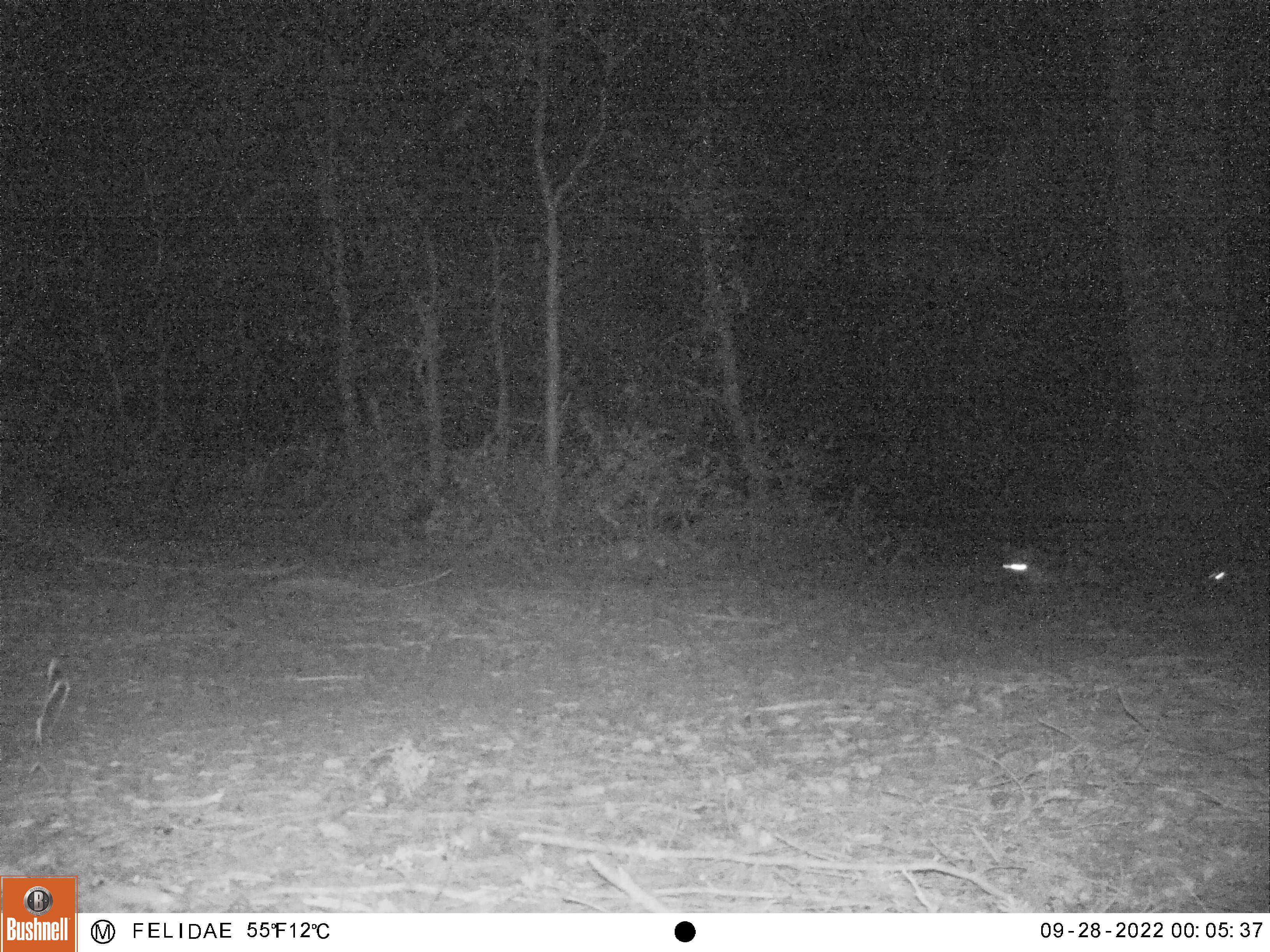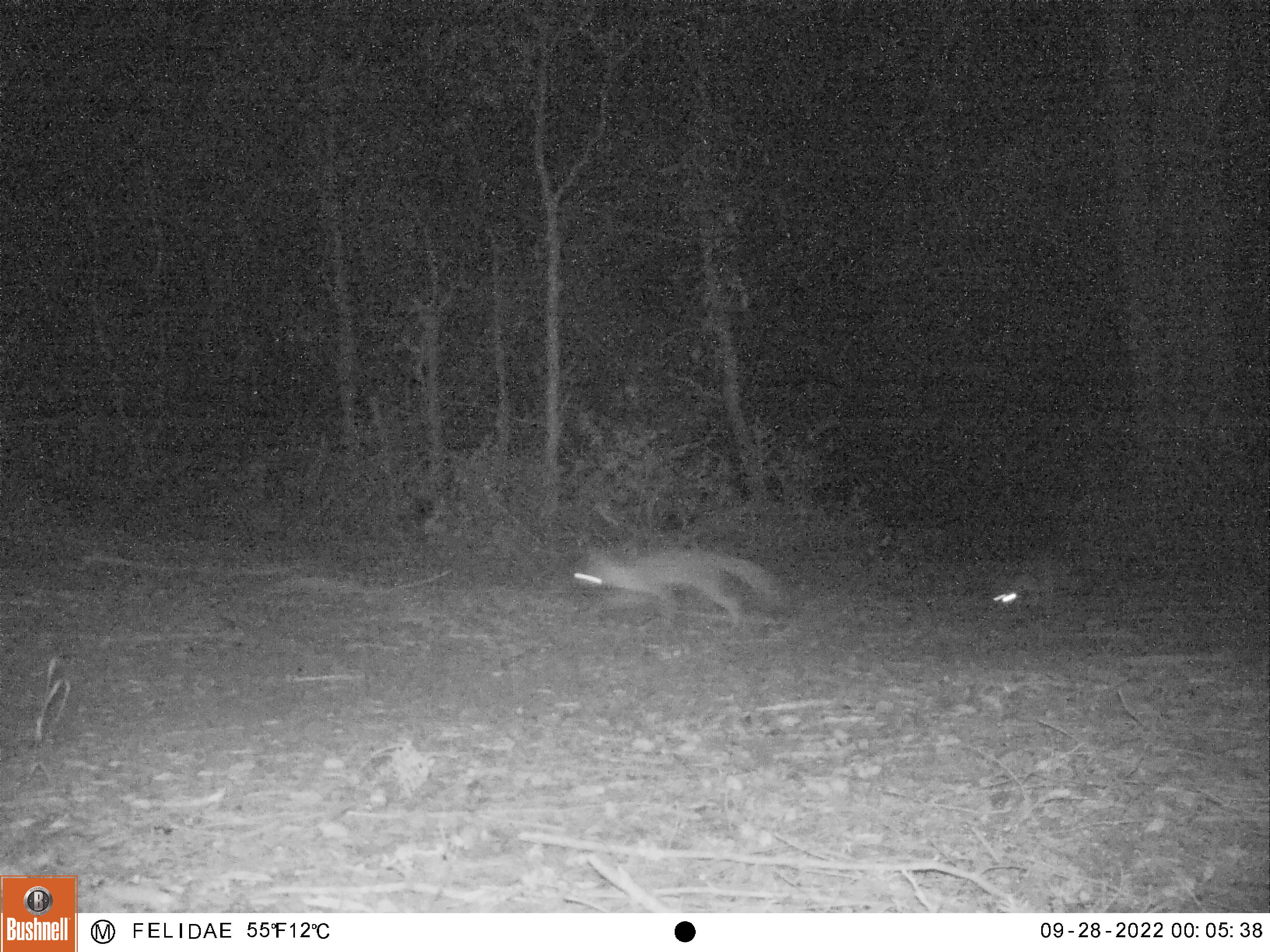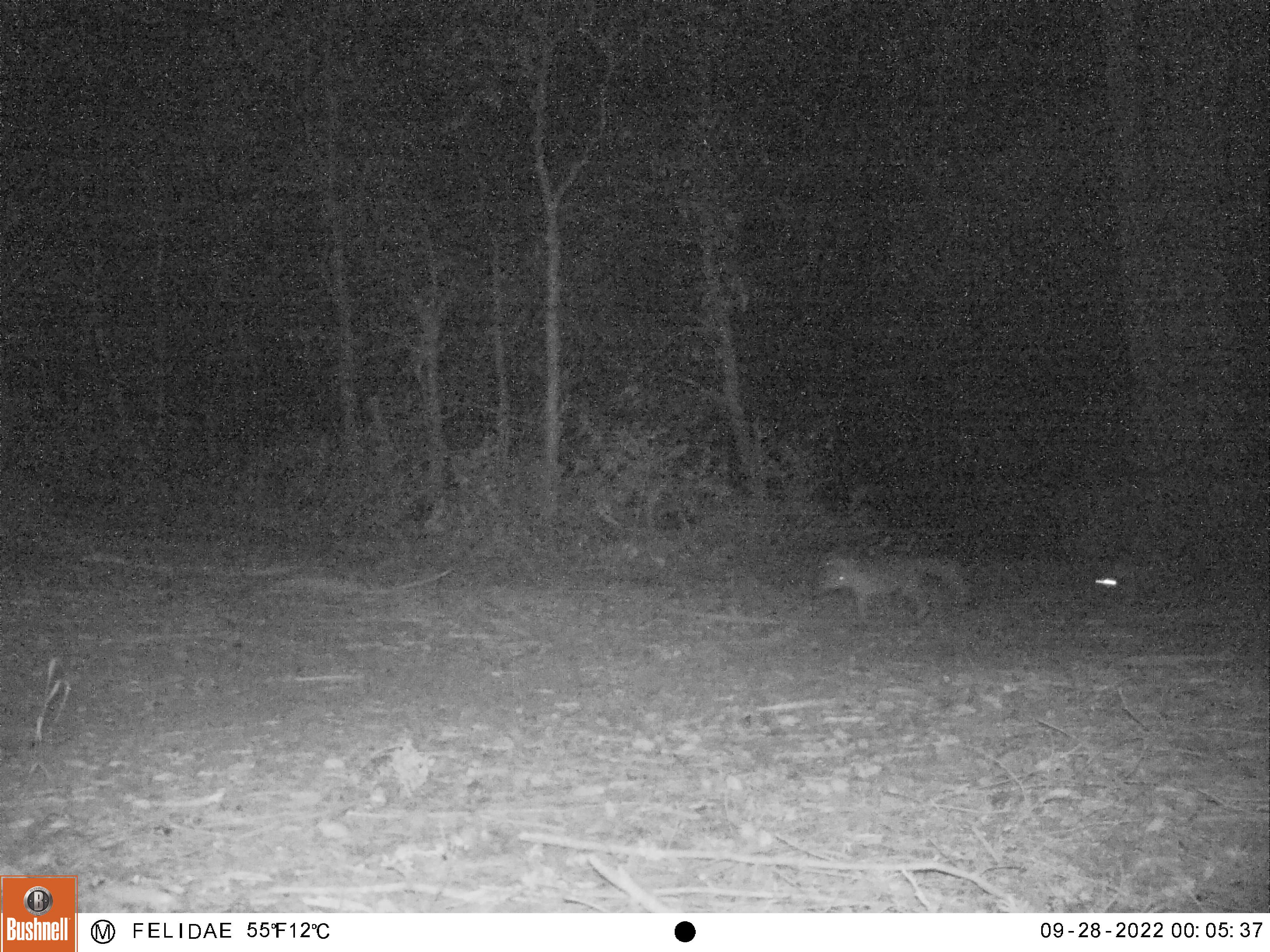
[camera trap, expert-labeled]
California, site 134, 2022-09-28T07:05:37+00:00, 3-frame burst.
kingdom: Animalia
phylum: Chordata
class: Mammalia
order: Carnivora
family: Canidae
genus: Urocyon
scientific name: Urocyon cinereoargenteus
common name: gray fox